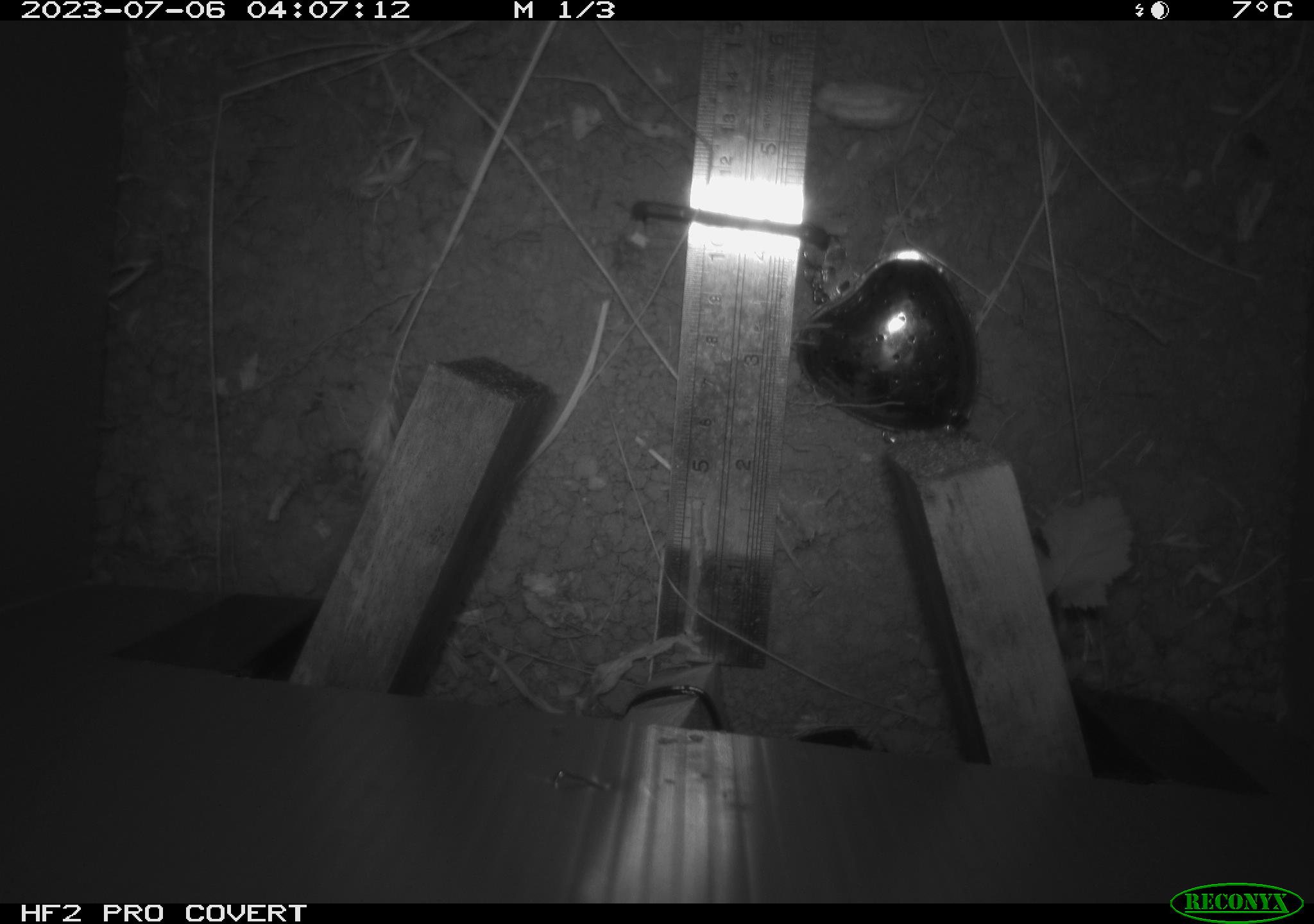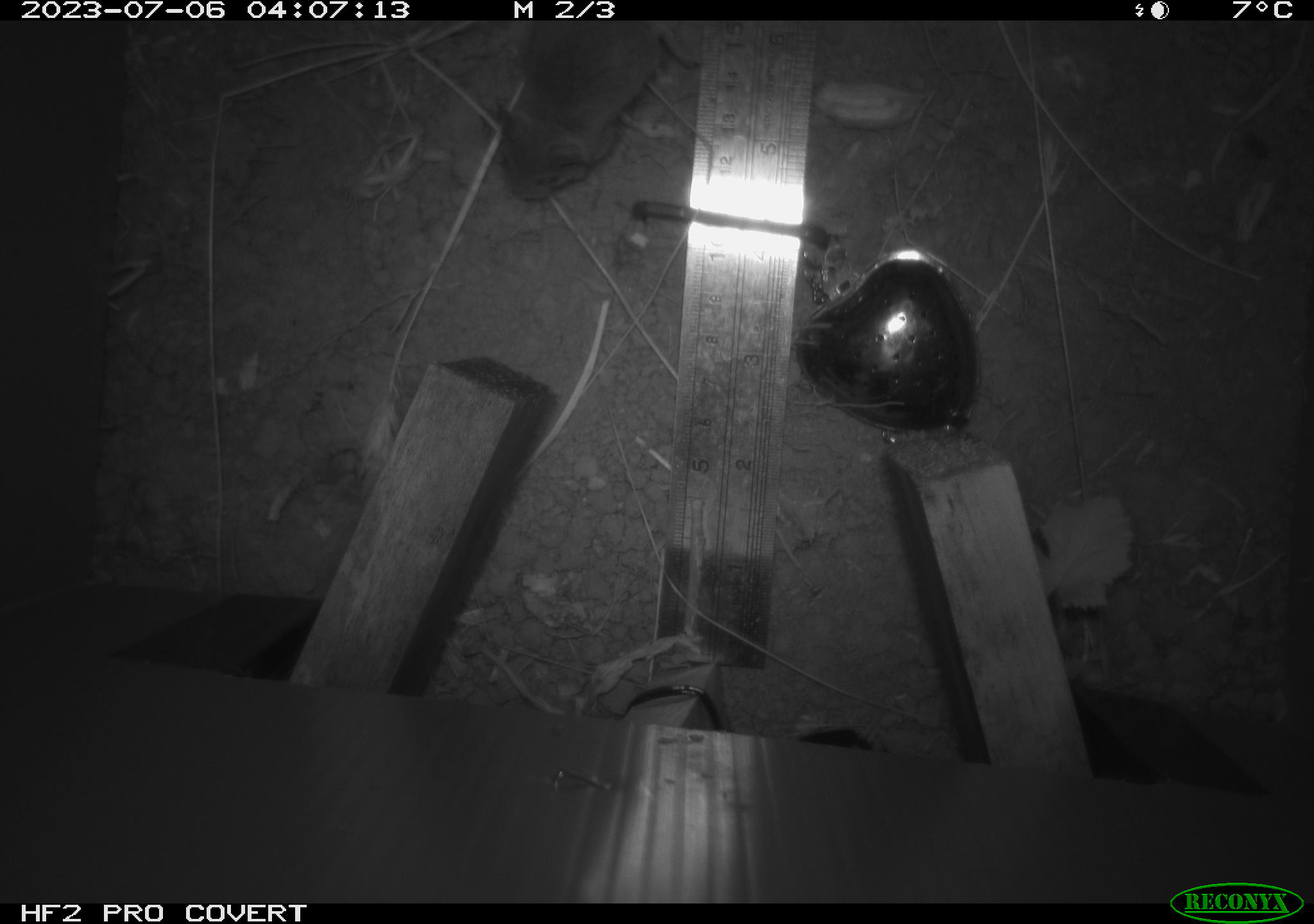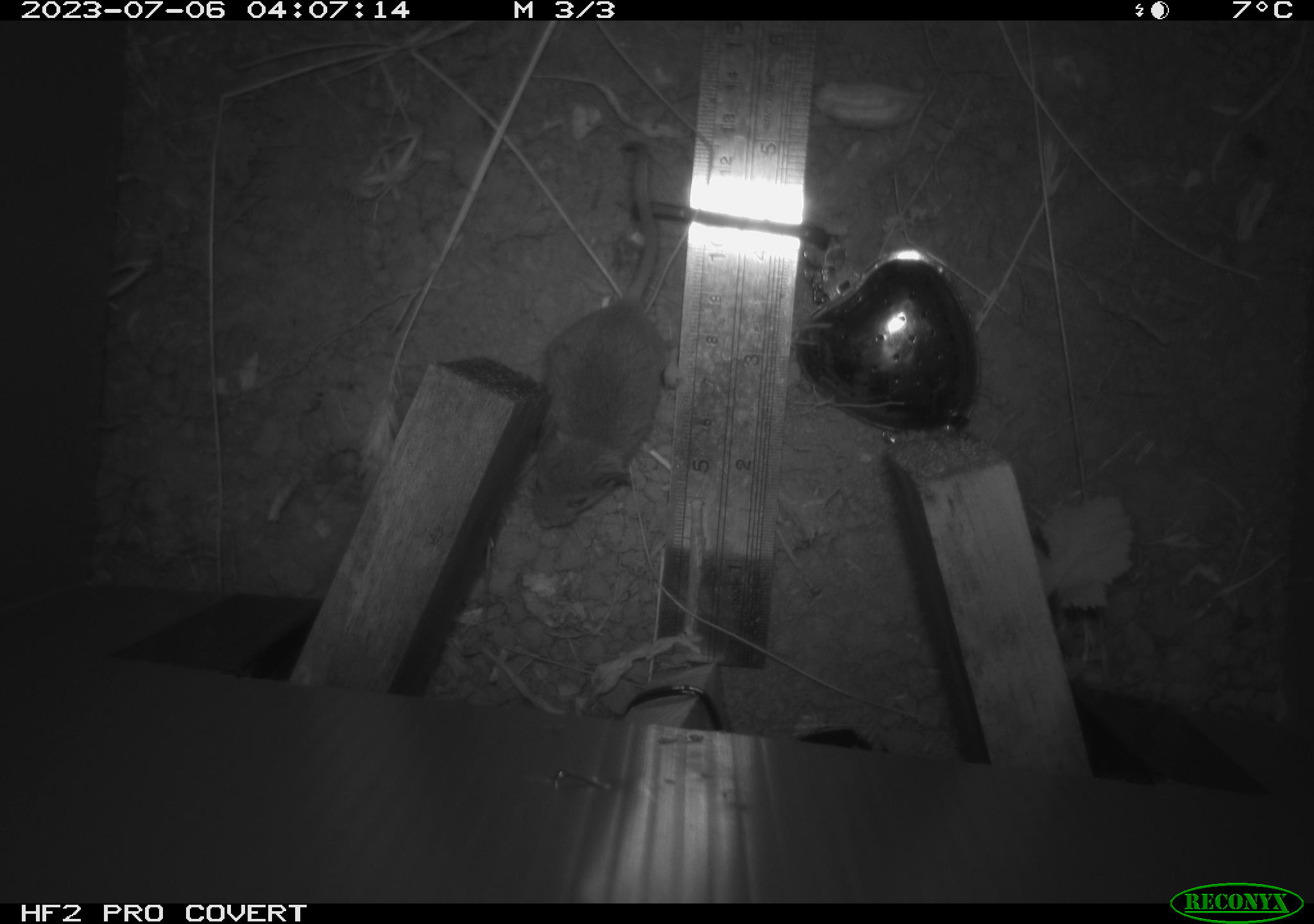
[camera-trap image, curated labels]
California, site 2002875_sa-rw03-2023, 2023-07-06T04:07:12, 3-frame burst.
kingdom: Animalia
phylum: Chordata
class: Mammalia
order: Rodentia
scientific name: Rodentia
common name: mouse species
Mouse species (Rodentia).